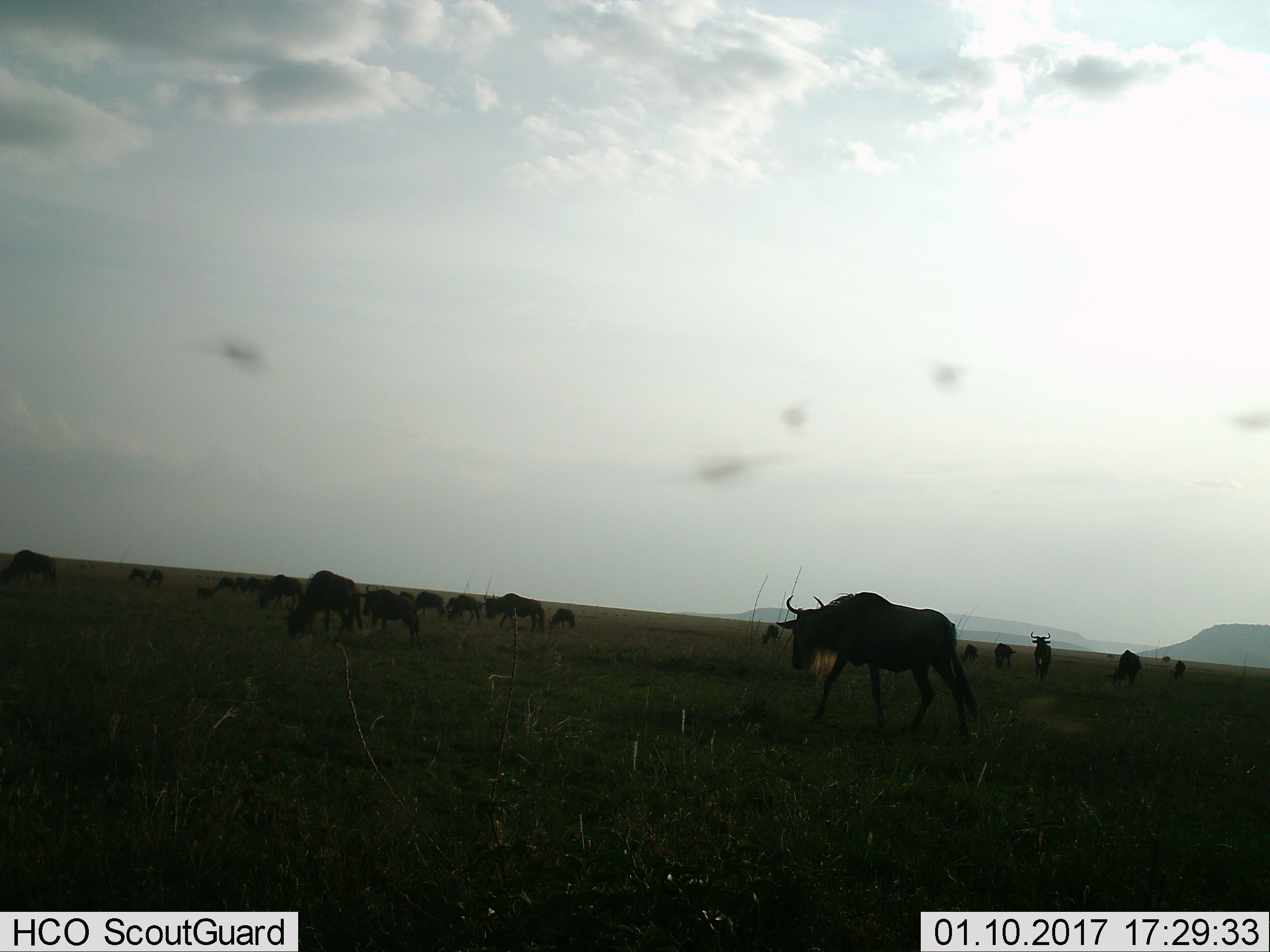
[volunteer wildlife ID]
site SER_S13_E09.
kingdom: Animalia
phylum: Chordata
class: Mammalia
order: Artiodactyla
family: Bovidae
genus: Connochaetes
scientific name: Connochaetes taurinus taurinus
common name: blue wildebeest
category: wildebeestblue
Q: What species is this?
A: Wildebeestblue (blue wildebeest) (Connochaetes taurinus taurinus).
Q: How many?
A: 11-50.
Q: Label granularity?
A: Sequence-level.